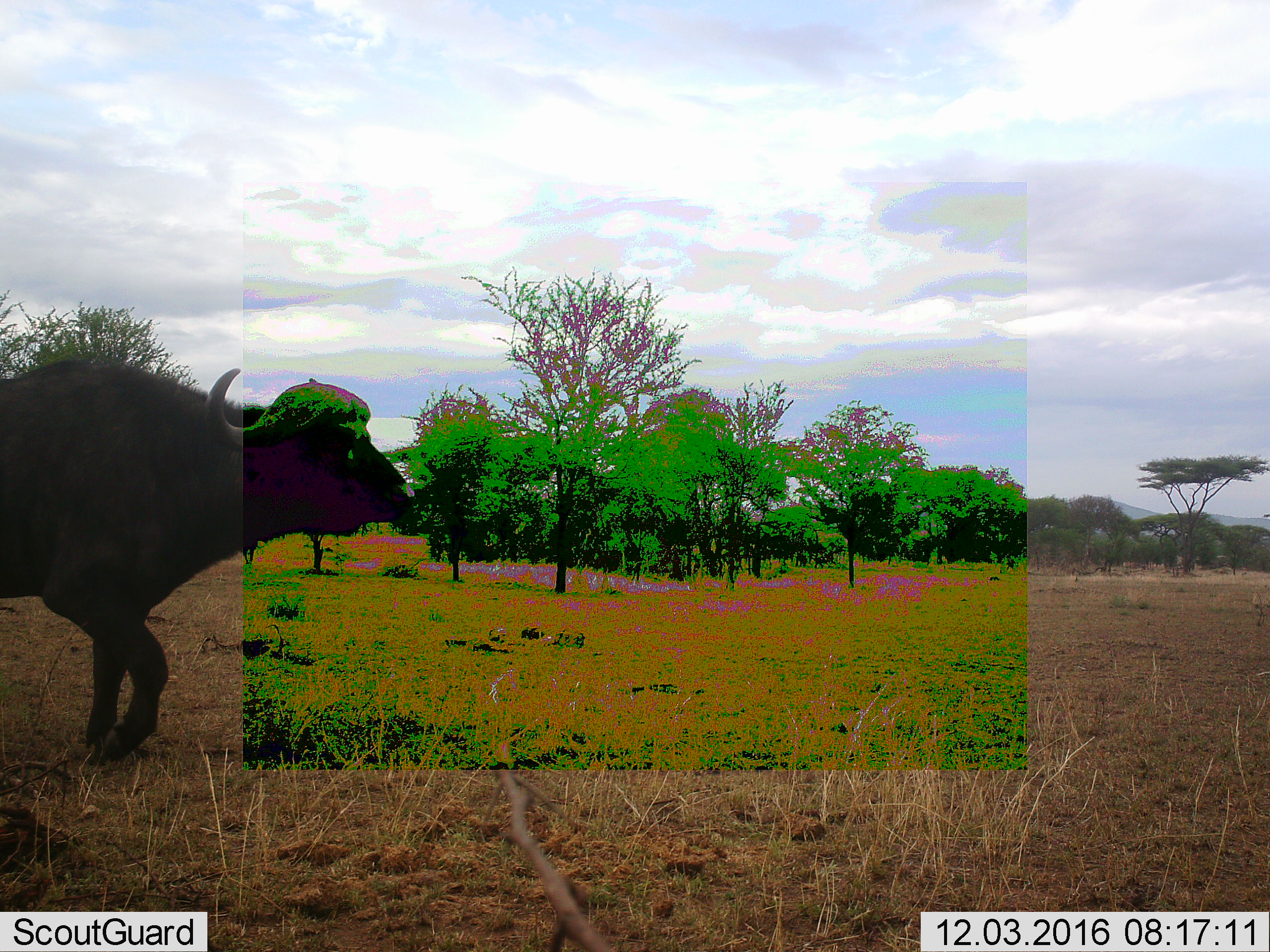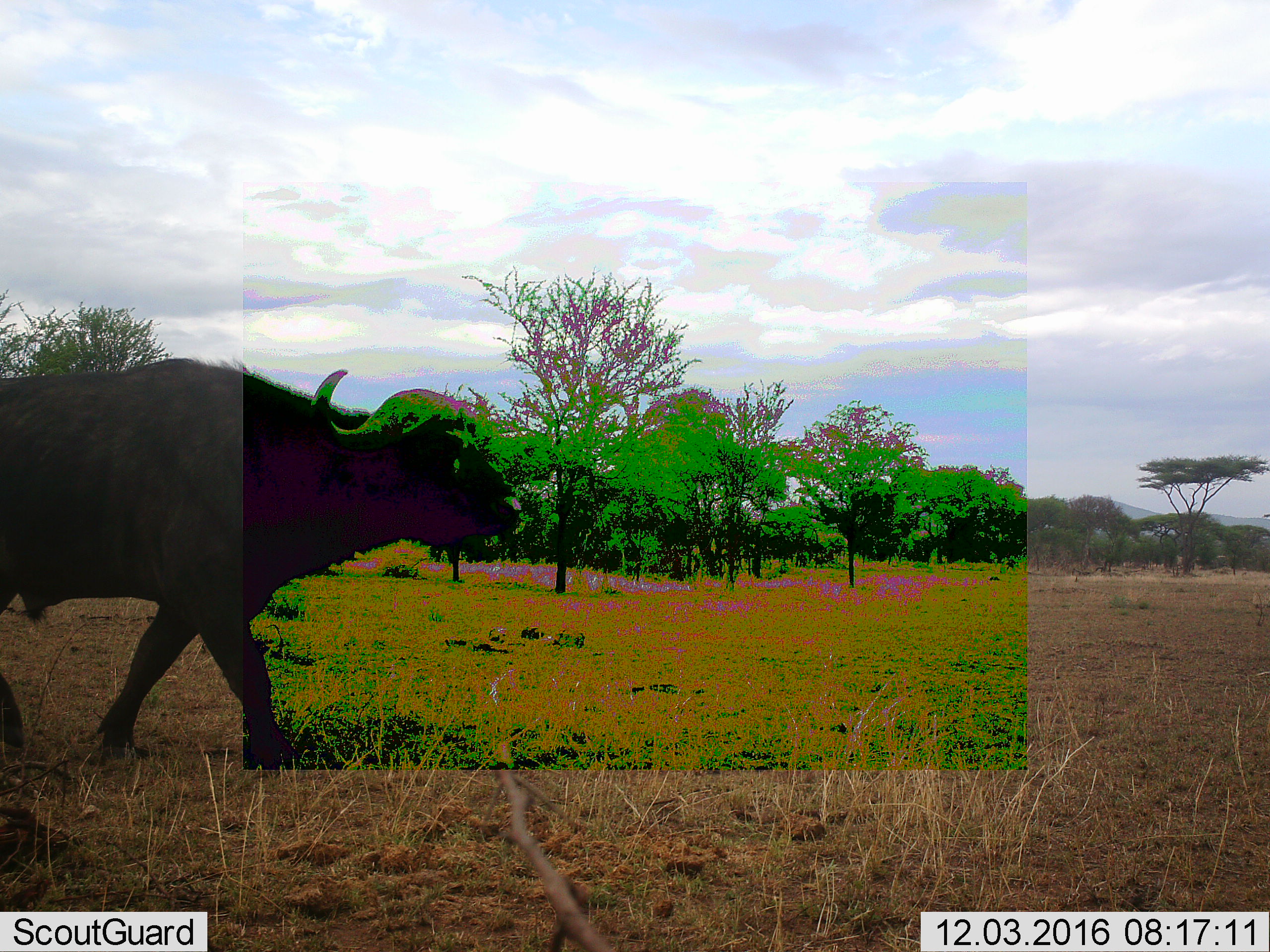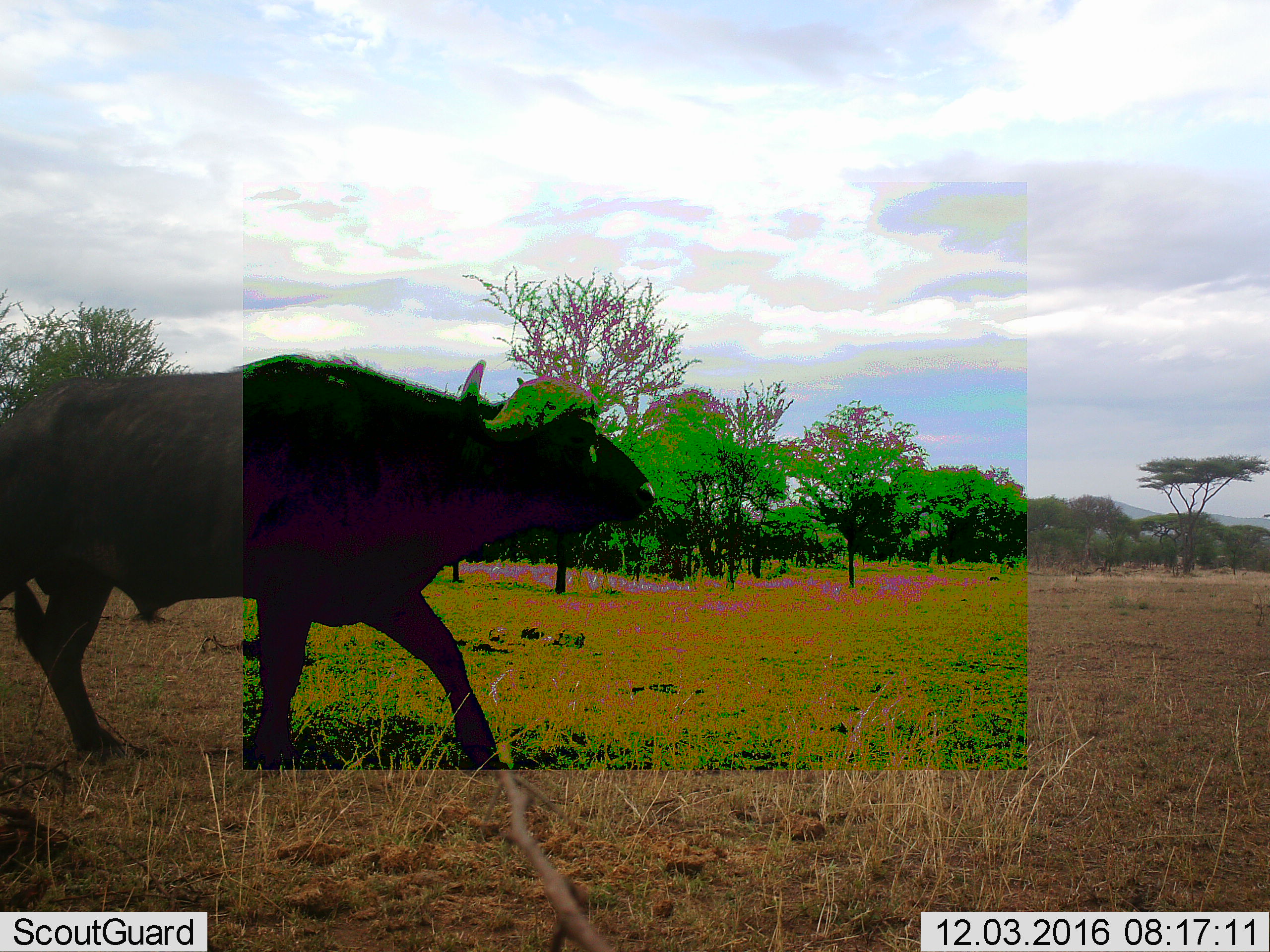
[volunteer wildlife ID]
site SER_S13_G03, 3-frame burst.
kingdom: Animalia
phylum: Chordata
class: Mammalia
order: Artiodactyla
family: Bovidae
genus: Syncerus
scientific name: Syncerus caffer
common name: african buffalo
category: buffalo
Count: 1.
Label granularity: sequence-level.